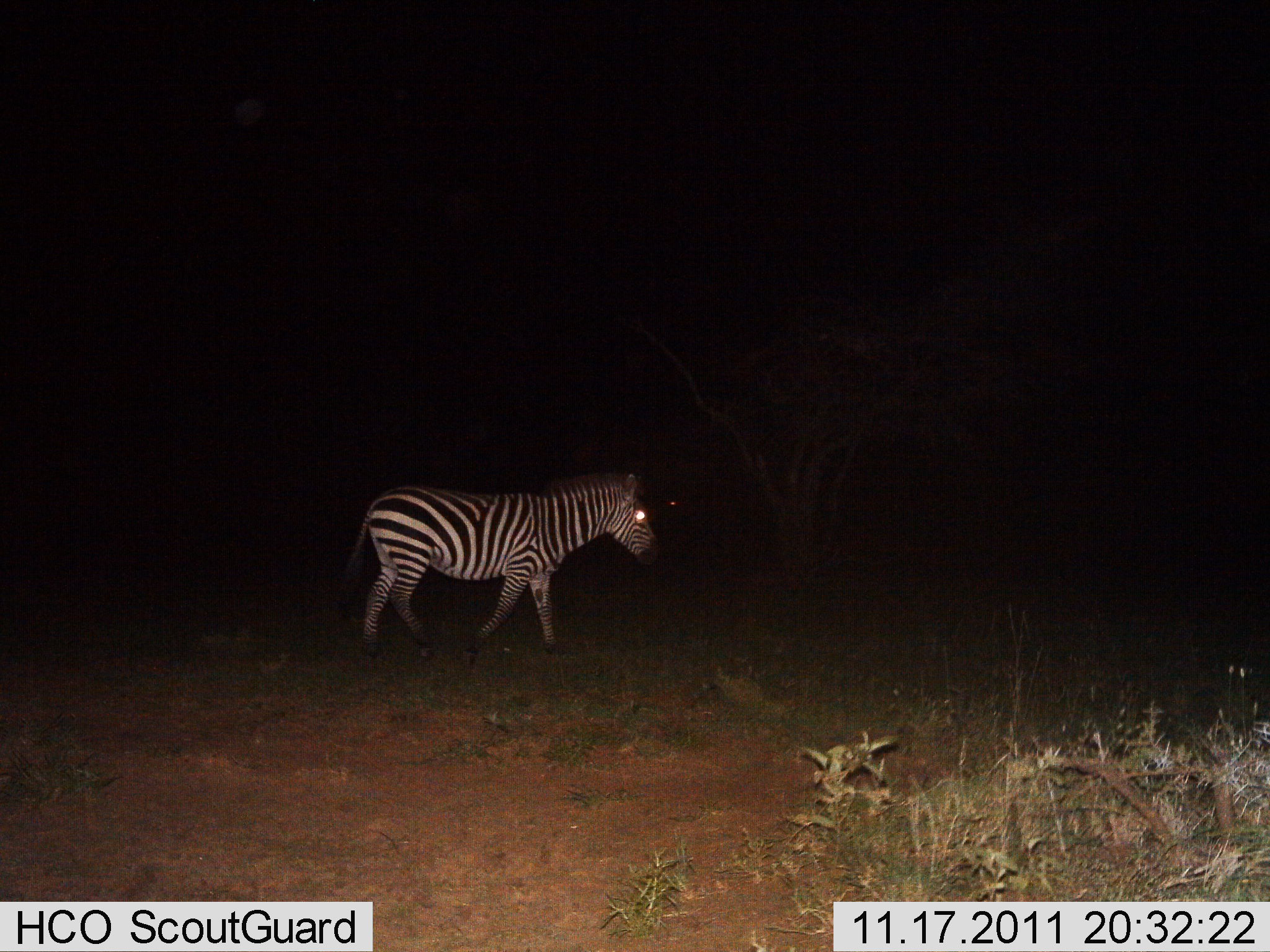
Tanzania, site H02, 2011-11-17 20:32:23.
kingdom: Animalia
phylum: Chordata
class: Mammalia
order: Perissodactyla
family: Equidae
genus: Equus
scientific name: Equus quagga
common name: plains zebra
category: zebra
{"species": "zebra (plains zebra) (Equus quagga)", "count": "1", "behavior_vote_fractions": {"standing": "18%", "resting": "0%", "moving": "82%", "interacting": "0%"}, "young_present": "0%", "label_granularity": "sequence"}